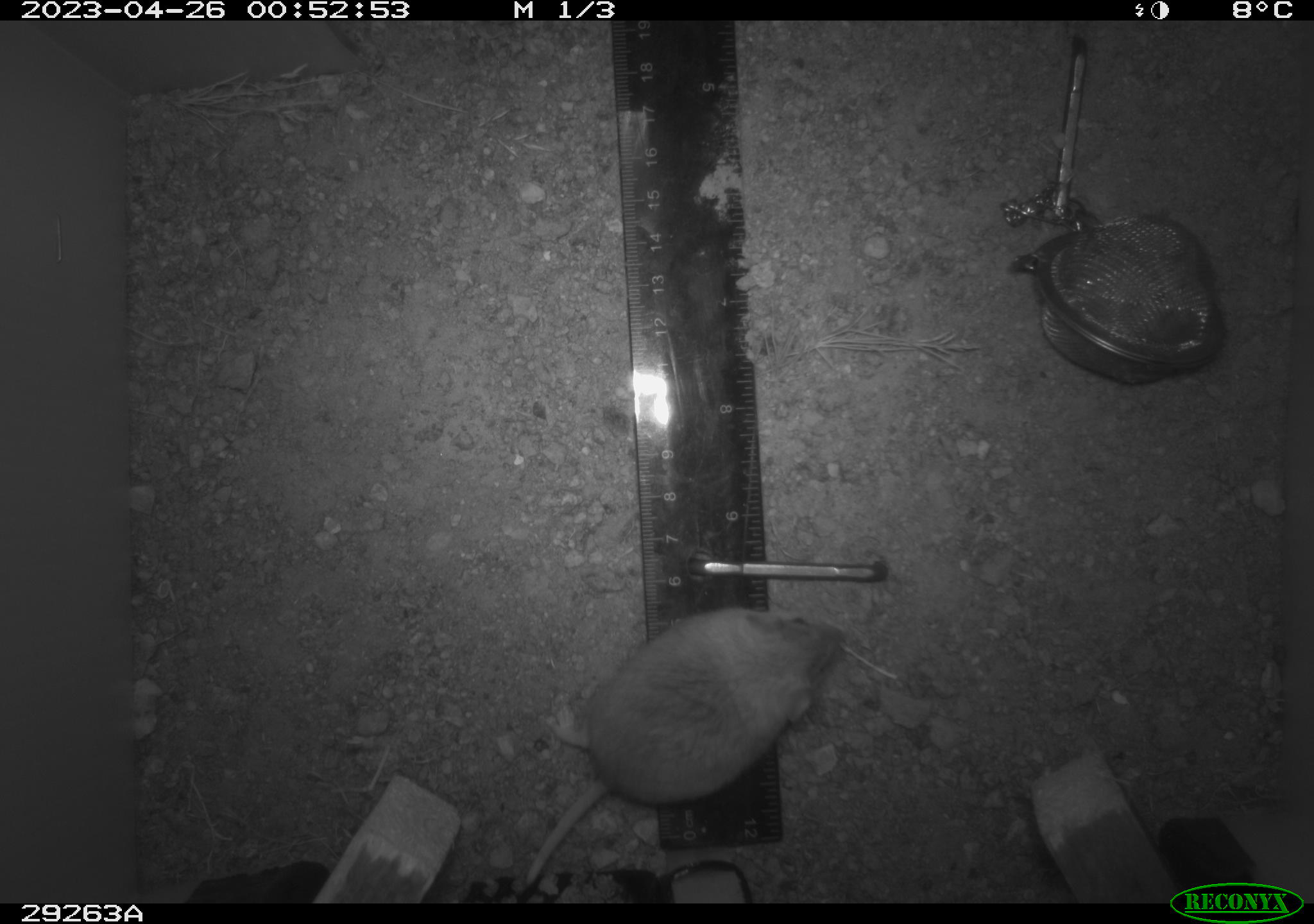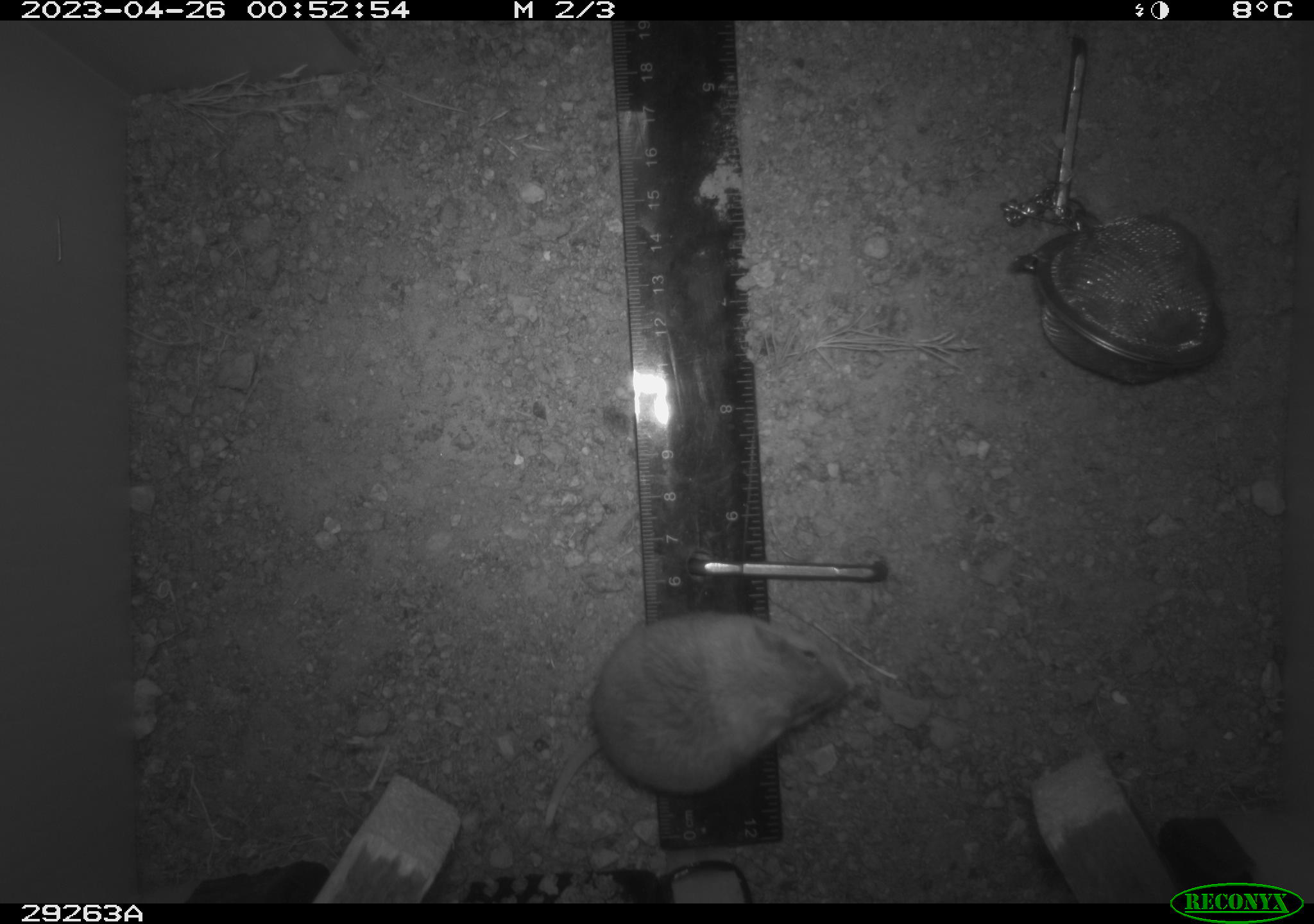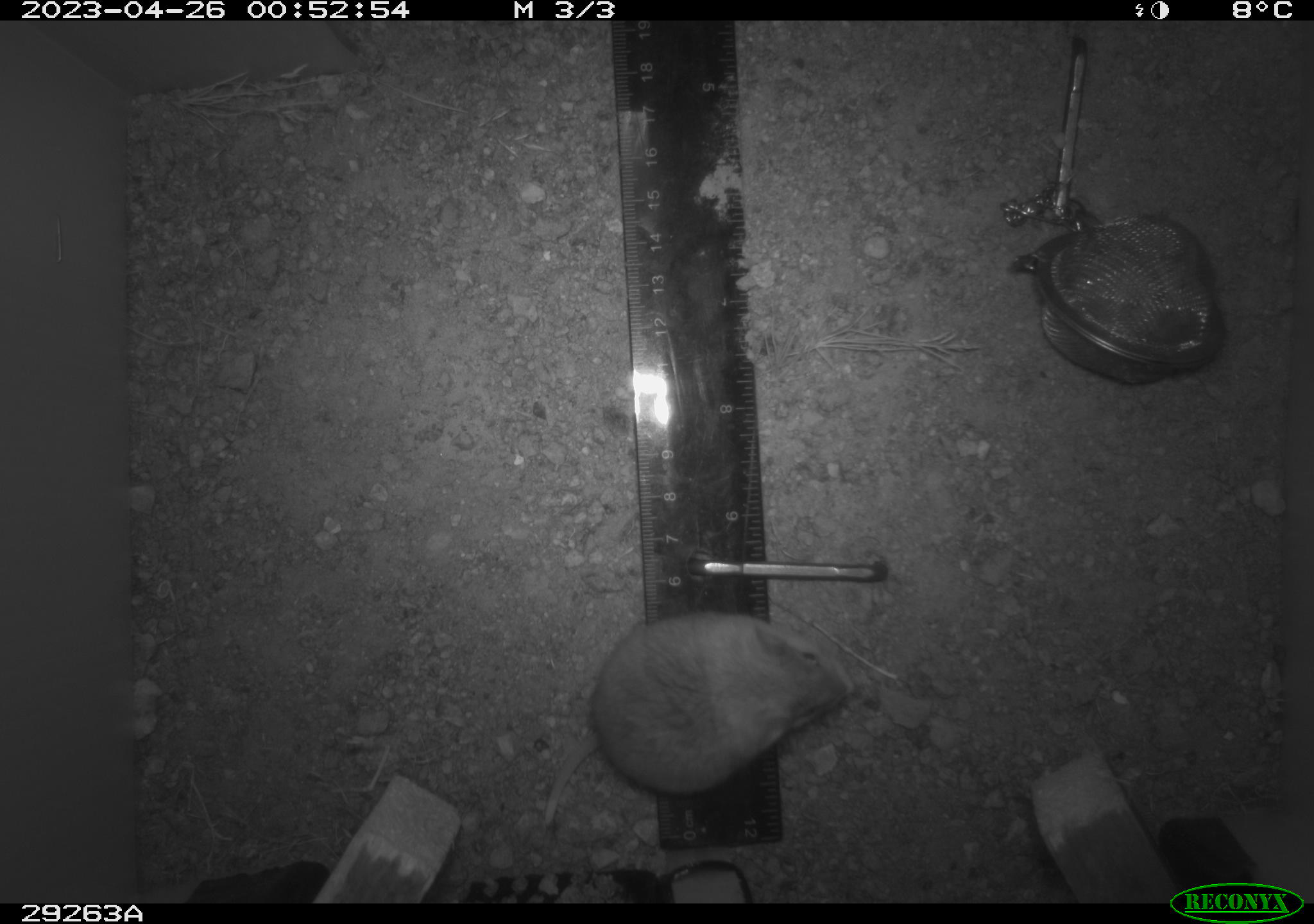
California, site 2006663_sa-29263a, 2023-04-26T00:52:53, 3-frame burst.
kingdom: Animalia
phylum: Chordata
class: Mammalia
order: Rodentia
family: Cricetidae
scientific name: Arvicolinae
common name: voles, lemmings, and muskrats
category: arvicolinae subfamily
Arvicolinae subfamily (voles, lemmings, and muskrats) (Arvicolinae).